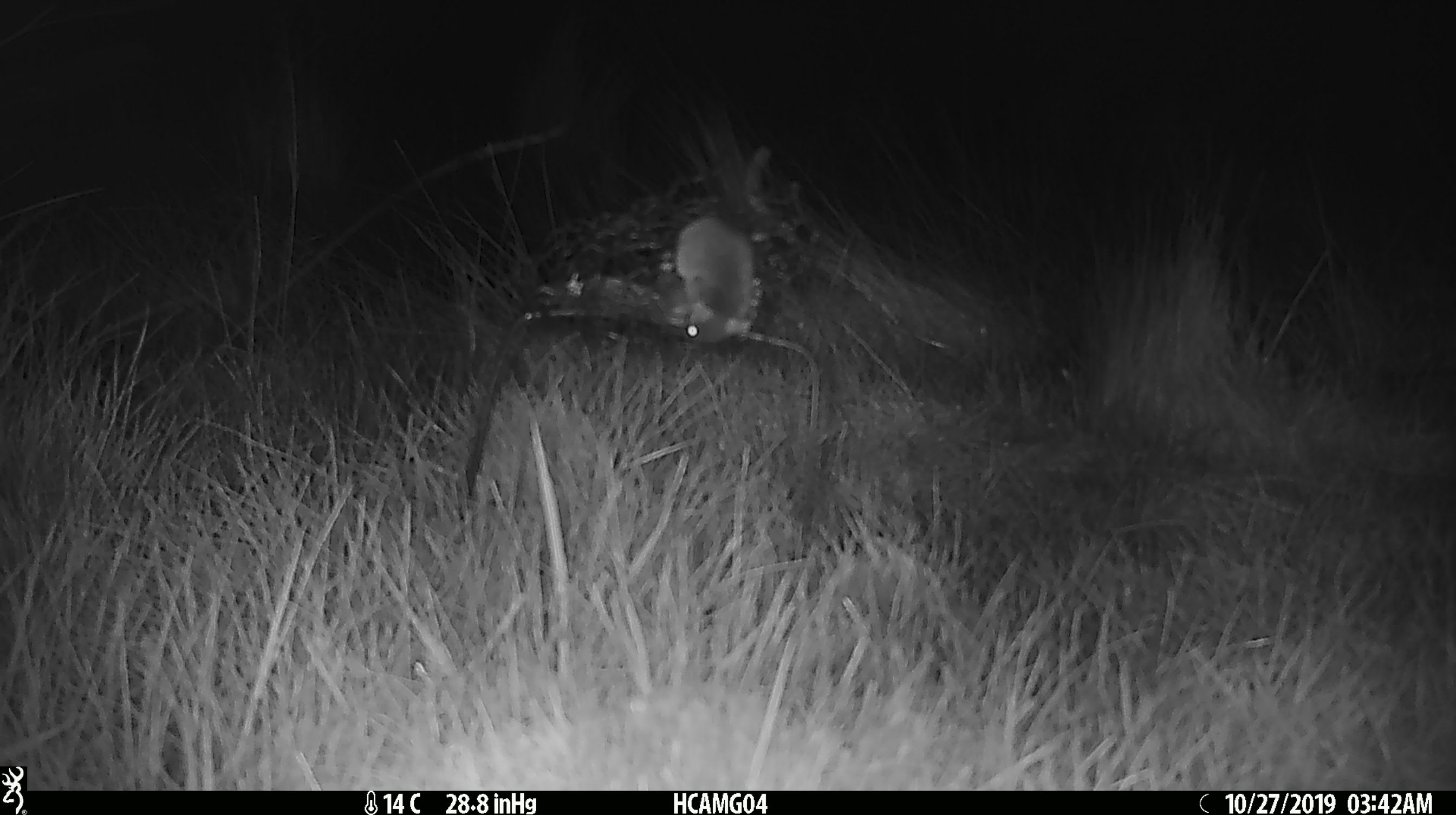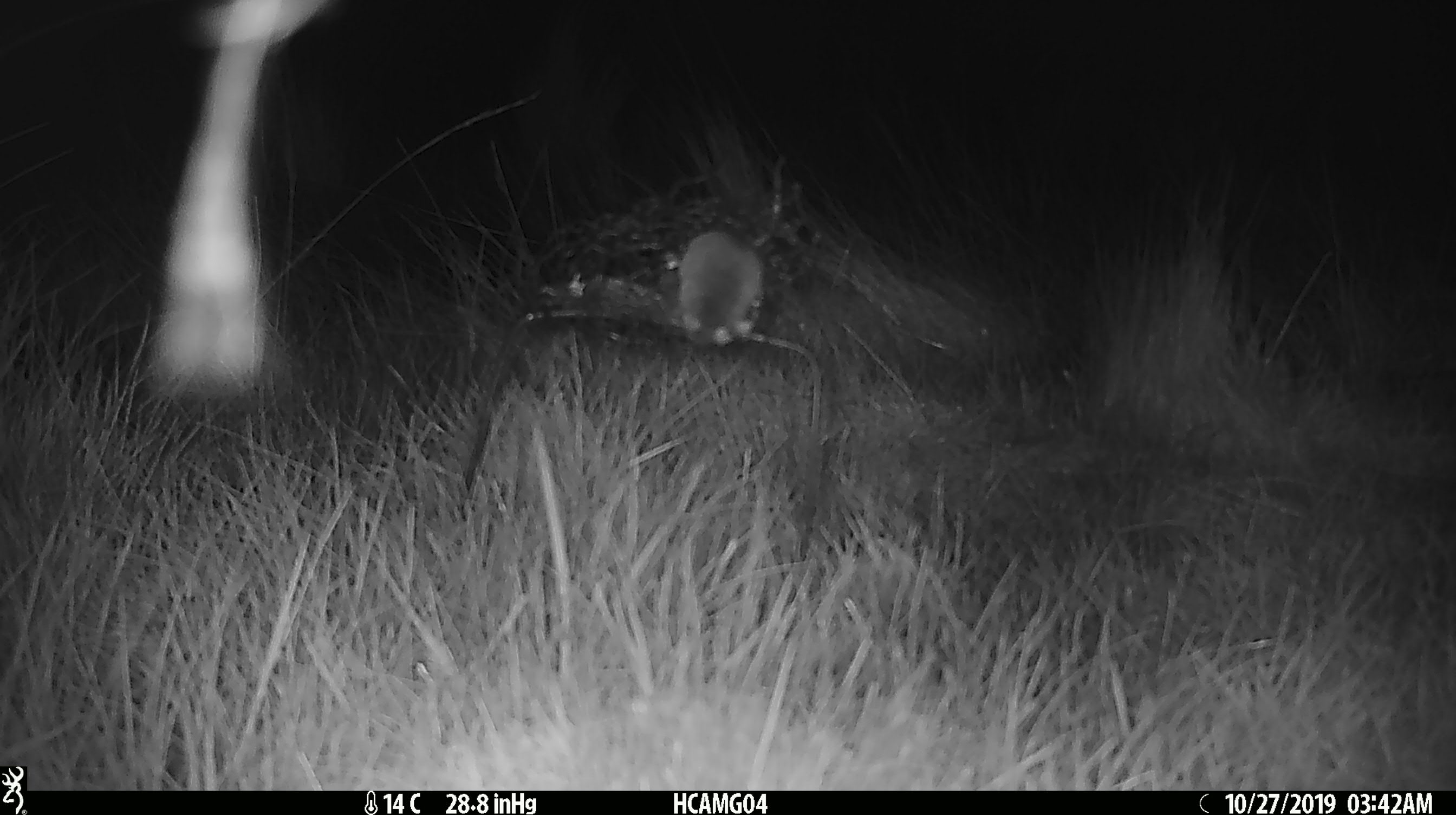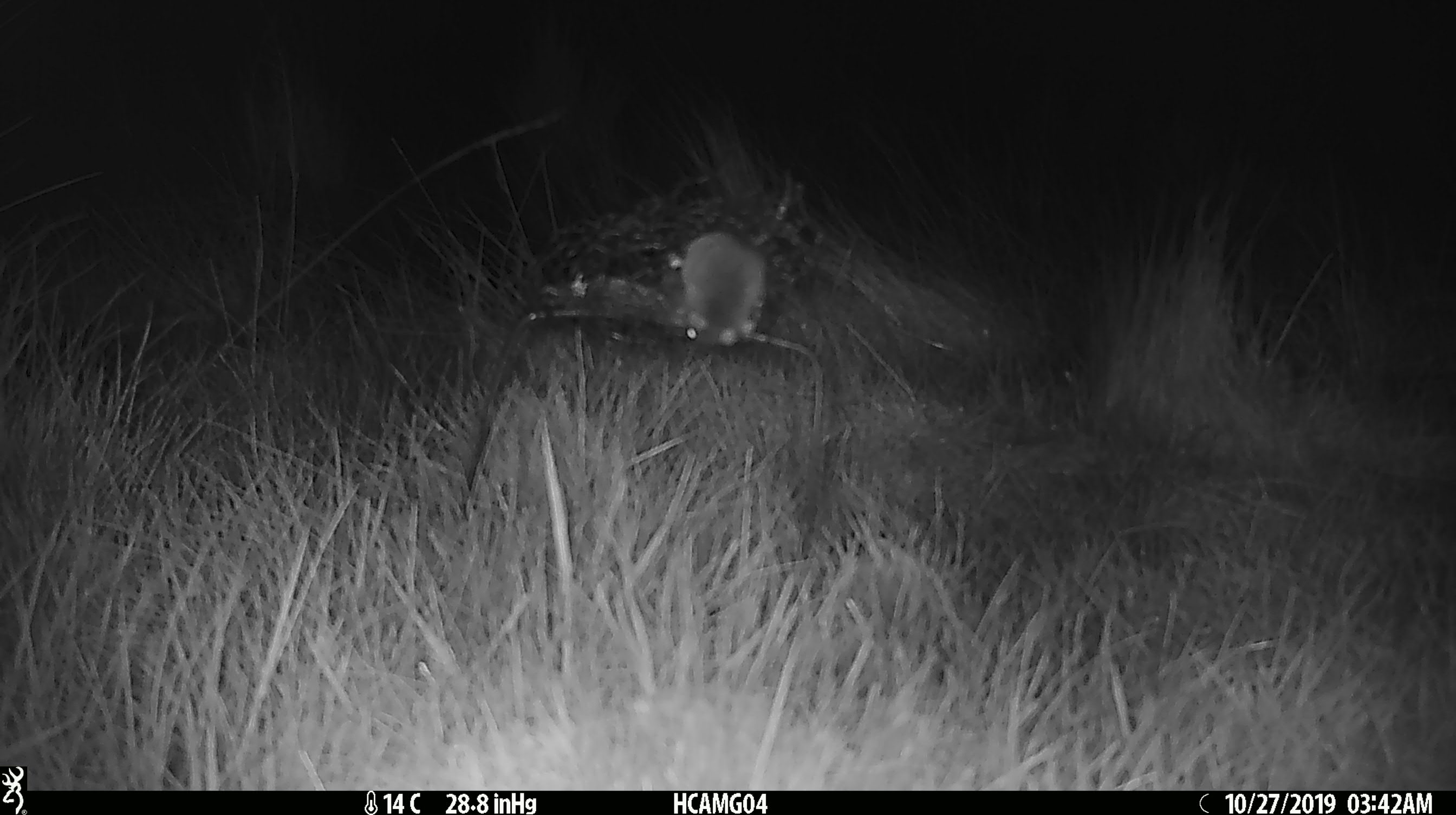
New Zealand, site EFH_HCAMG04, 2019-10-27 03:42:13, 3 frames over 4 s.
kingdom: Animalia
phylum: Chordata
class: Mammalia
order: Rodentia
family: Muridae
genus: Mus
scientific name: Mus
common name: mouse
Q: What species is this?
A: Mouse (Mus).